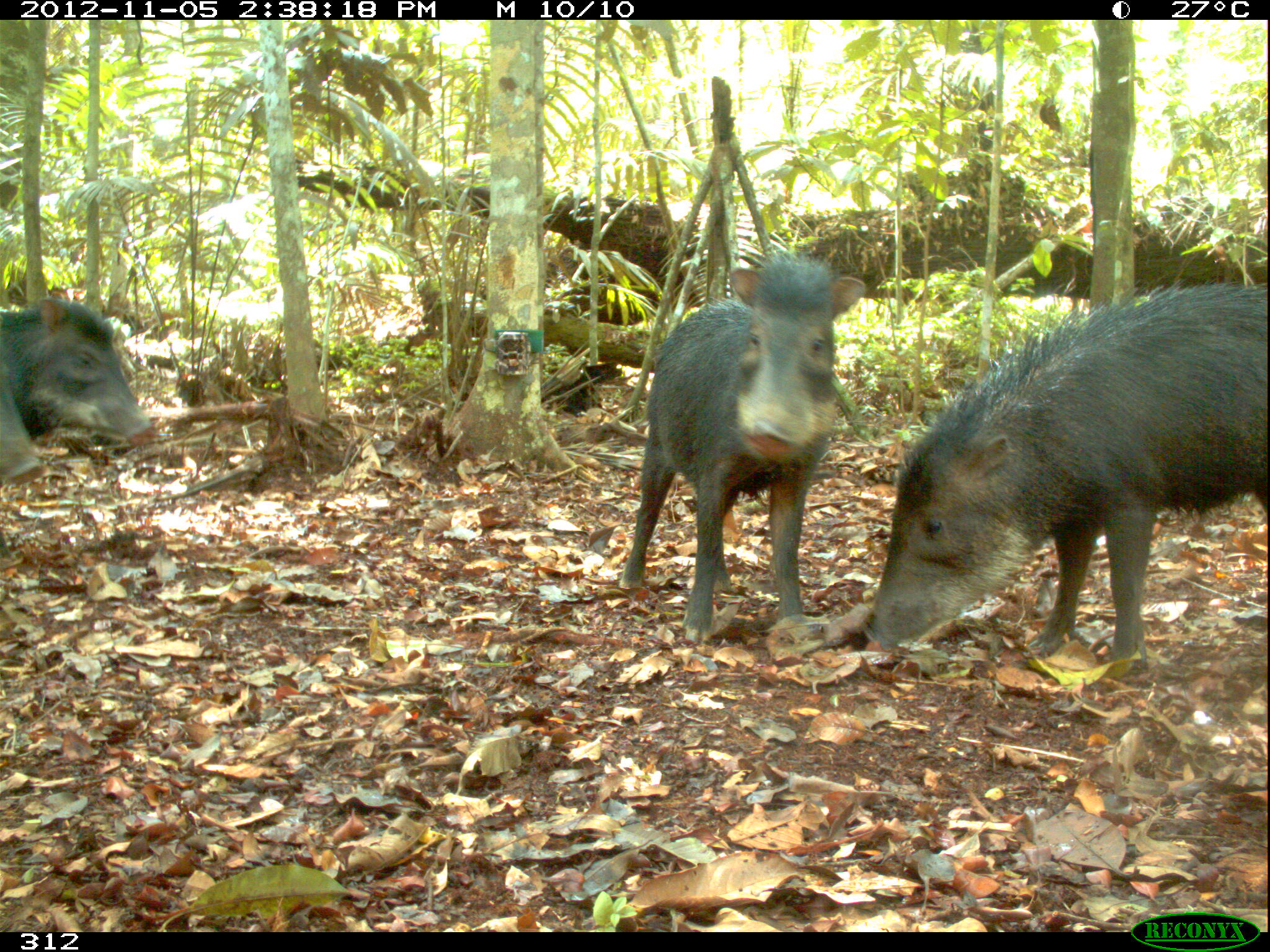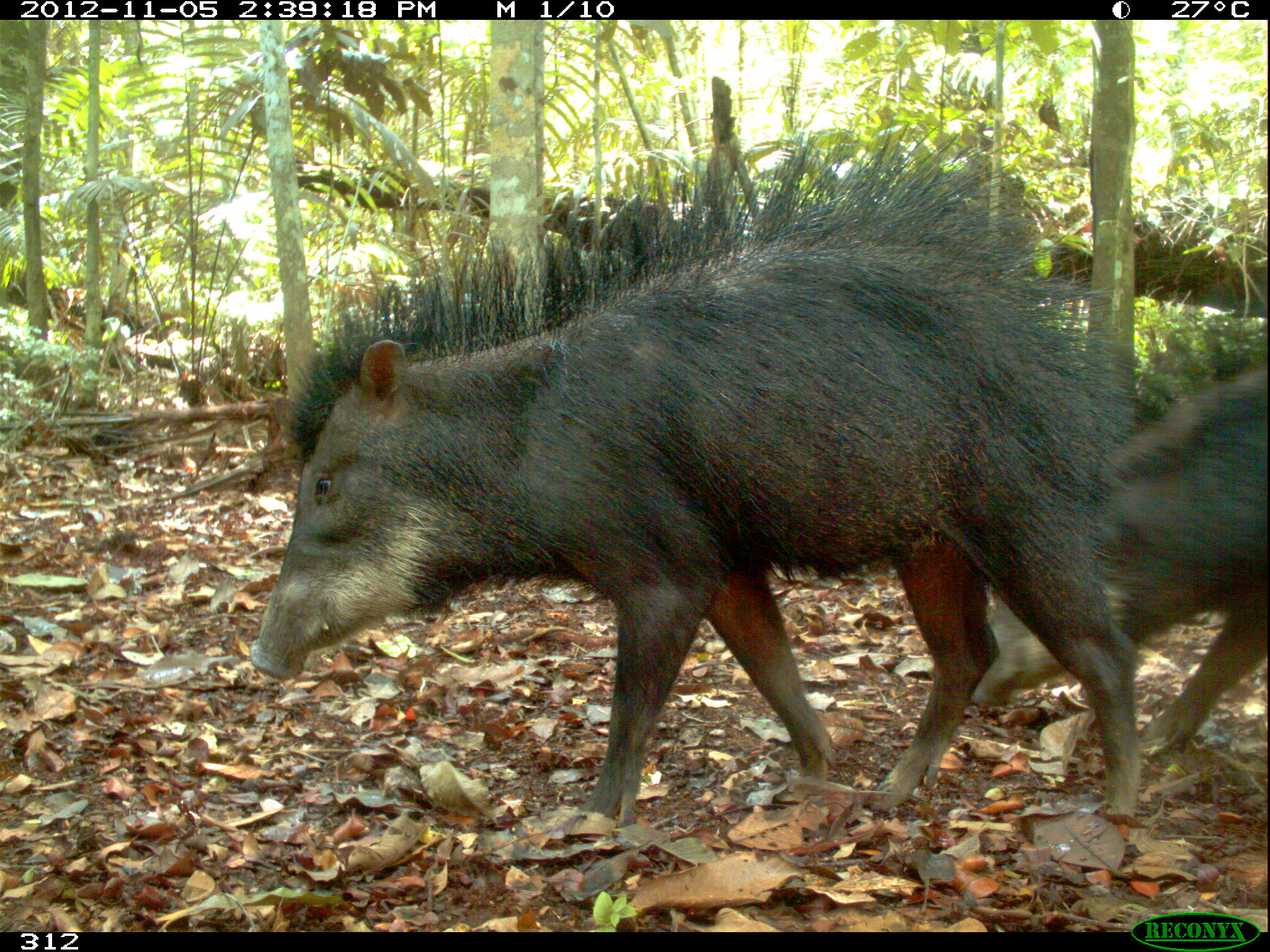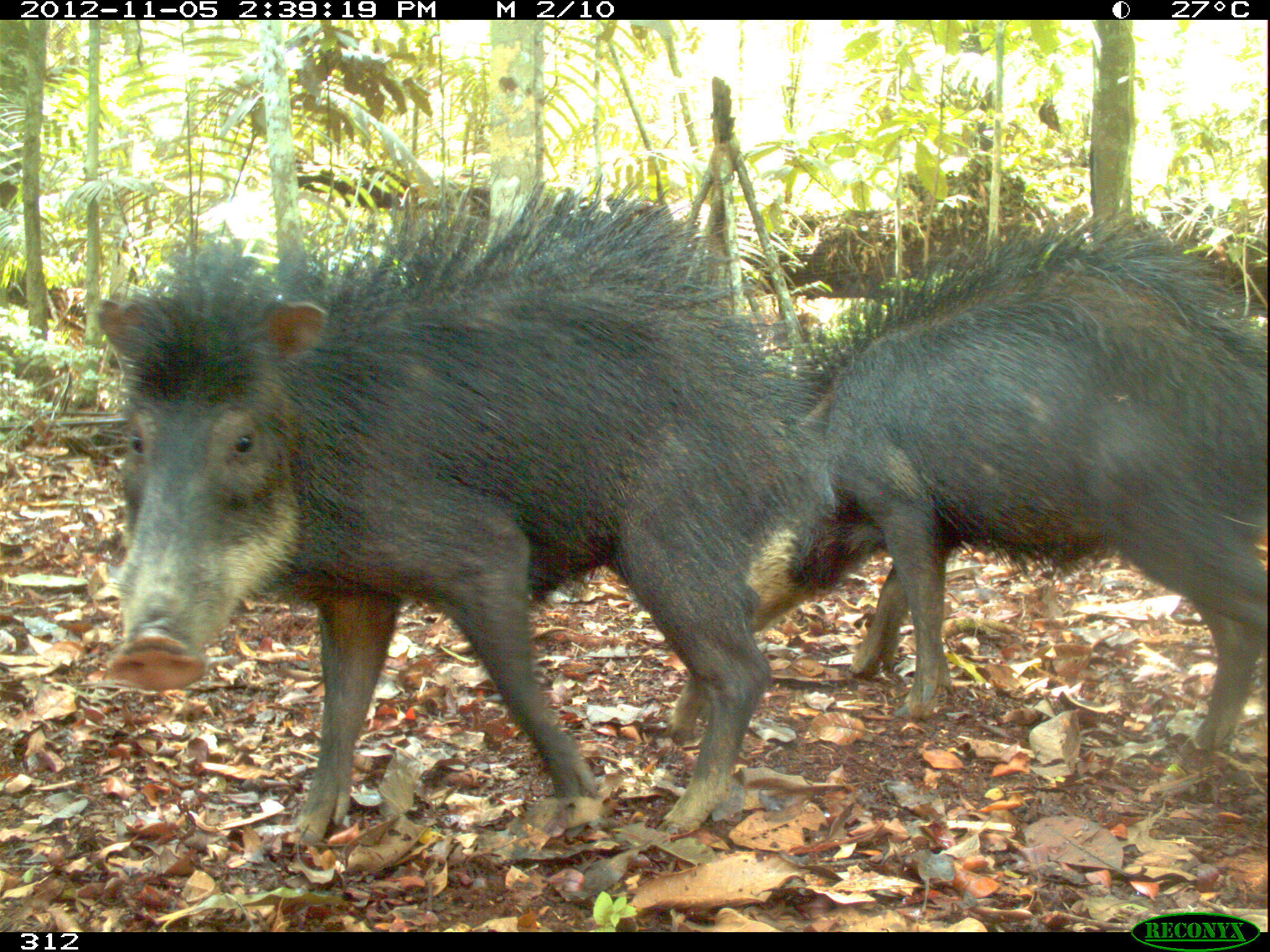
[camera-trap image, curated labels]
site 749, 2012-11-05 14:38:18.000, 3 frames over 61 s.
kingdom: Animalia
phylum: Chordata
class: Mammalia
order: Artiodactyla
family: Tayassuidae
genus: Tayassu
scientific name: Tayassu pecari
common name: white-lipped peccary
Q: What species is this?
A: Tayassu pecari (white-lipped peccary).